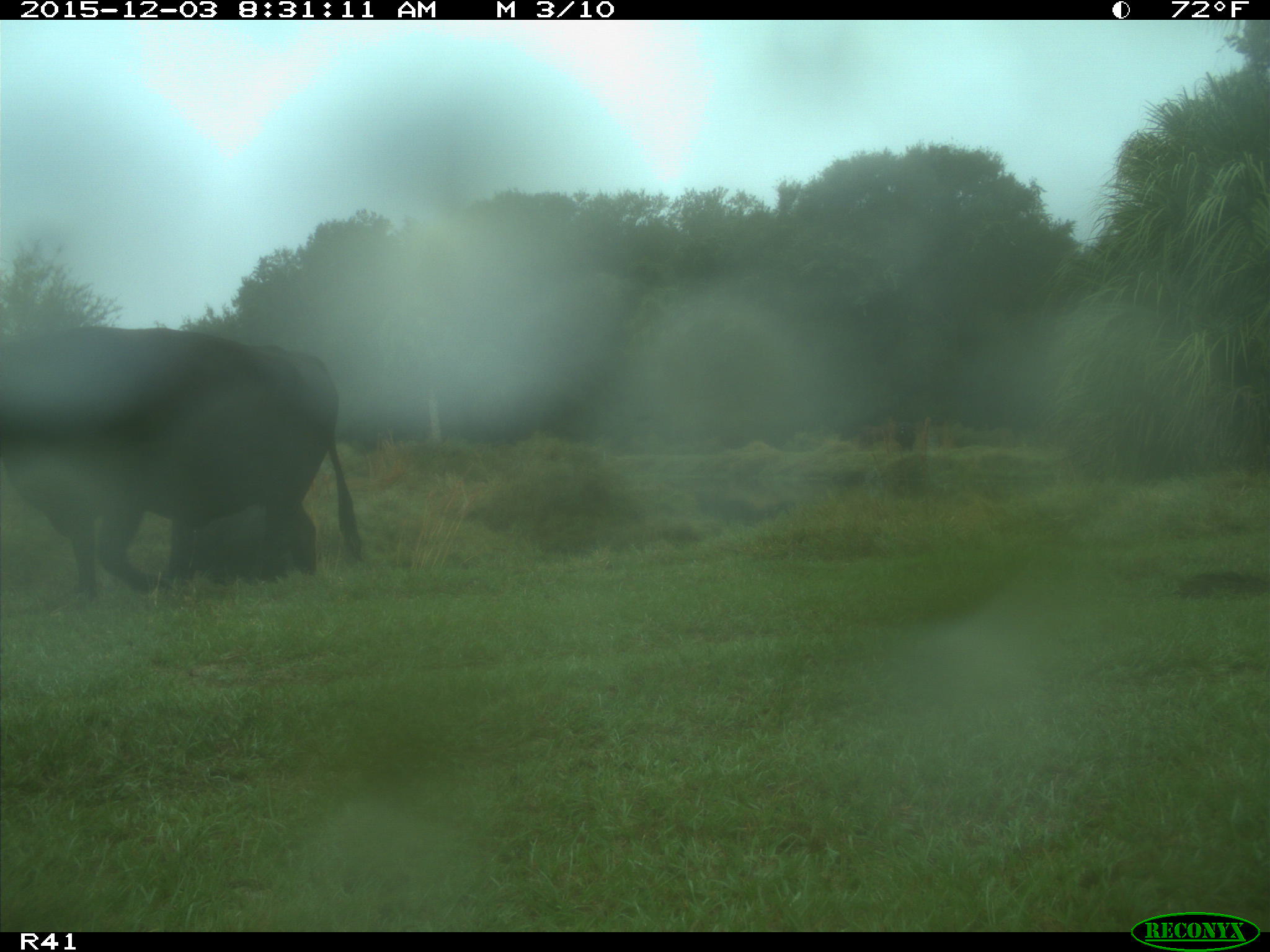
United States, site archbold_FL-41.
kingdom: Animalia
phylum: Chordata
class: Mammalia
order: Artiodactyla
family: Bovidae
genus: Bos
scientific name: Bos taurus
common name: domestic cow